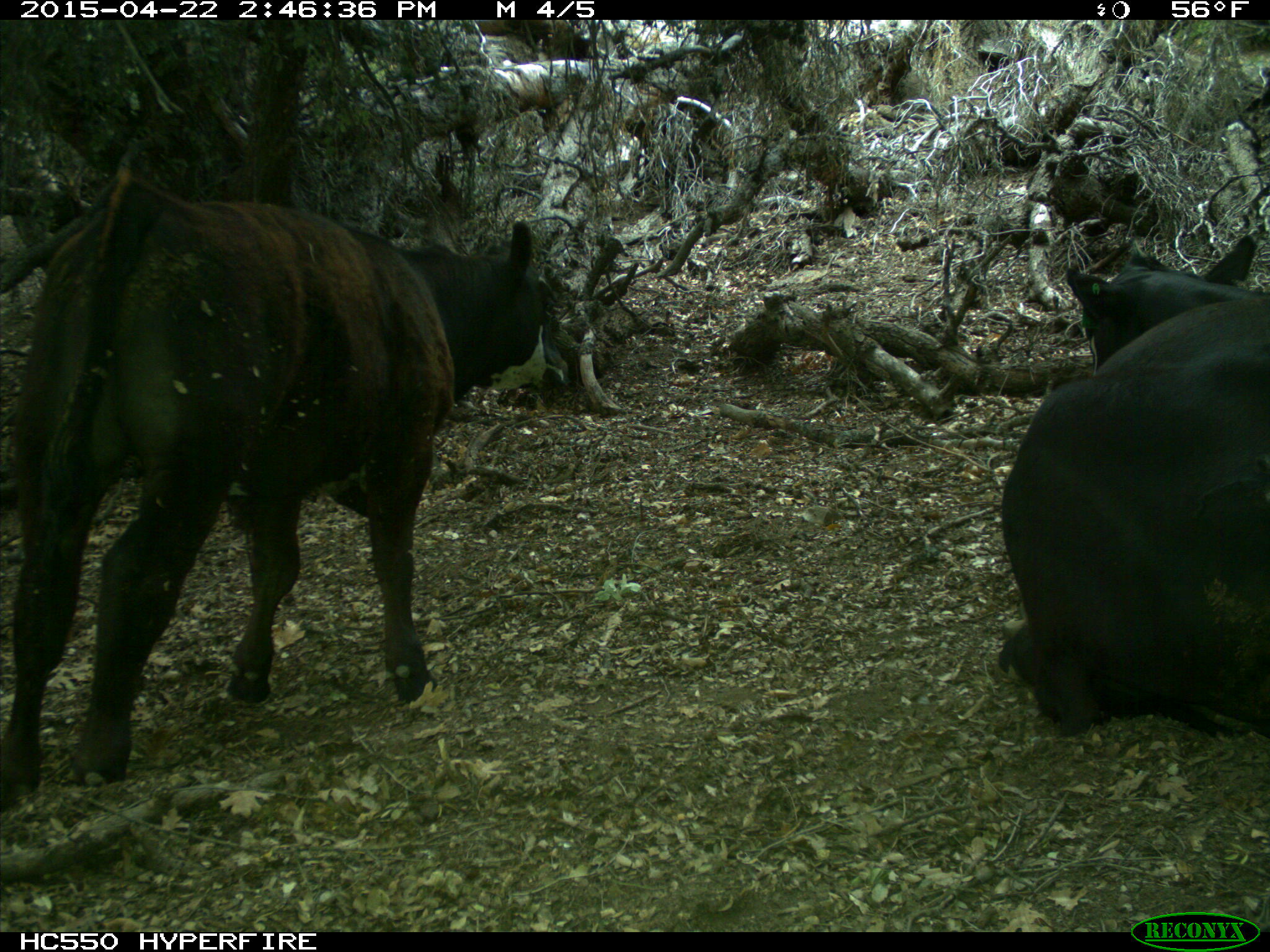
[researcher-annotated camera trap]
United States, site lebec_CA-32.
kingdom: Animalia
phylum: Chordata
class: Mammalia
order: Artiodactyla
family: Bovidae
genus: Bos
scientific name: Bos taurus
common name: domestic cow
Bos taurus (domestic cow).